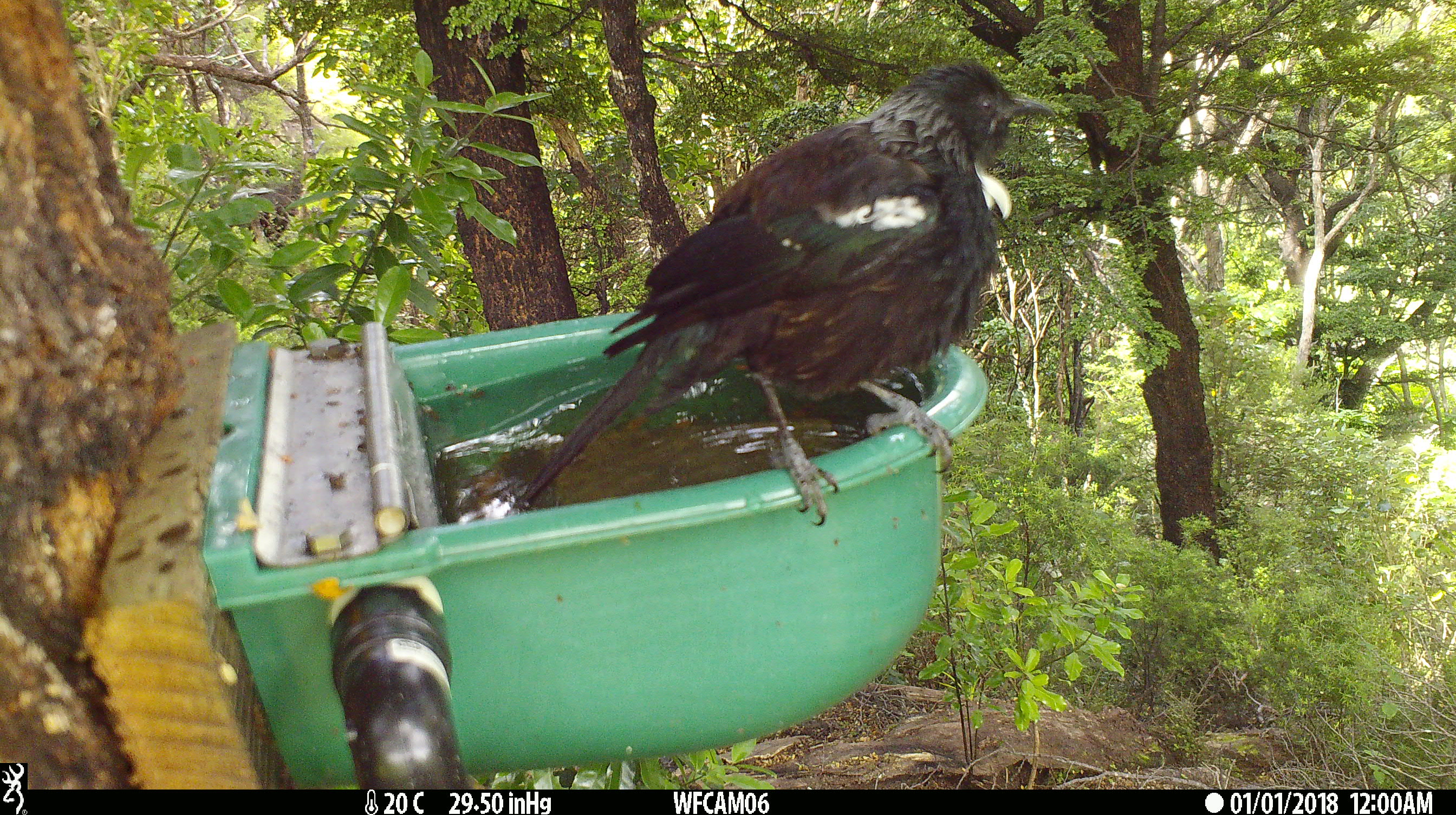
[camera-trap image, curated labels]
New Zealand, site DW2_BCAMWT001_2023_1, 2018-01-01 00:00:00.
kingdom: Animalia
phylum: Chordata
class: Aves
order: Passeriformes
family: Meliphagidae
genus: Prosthemadera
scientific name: Prosthemadera novaeseelandiae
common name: tui